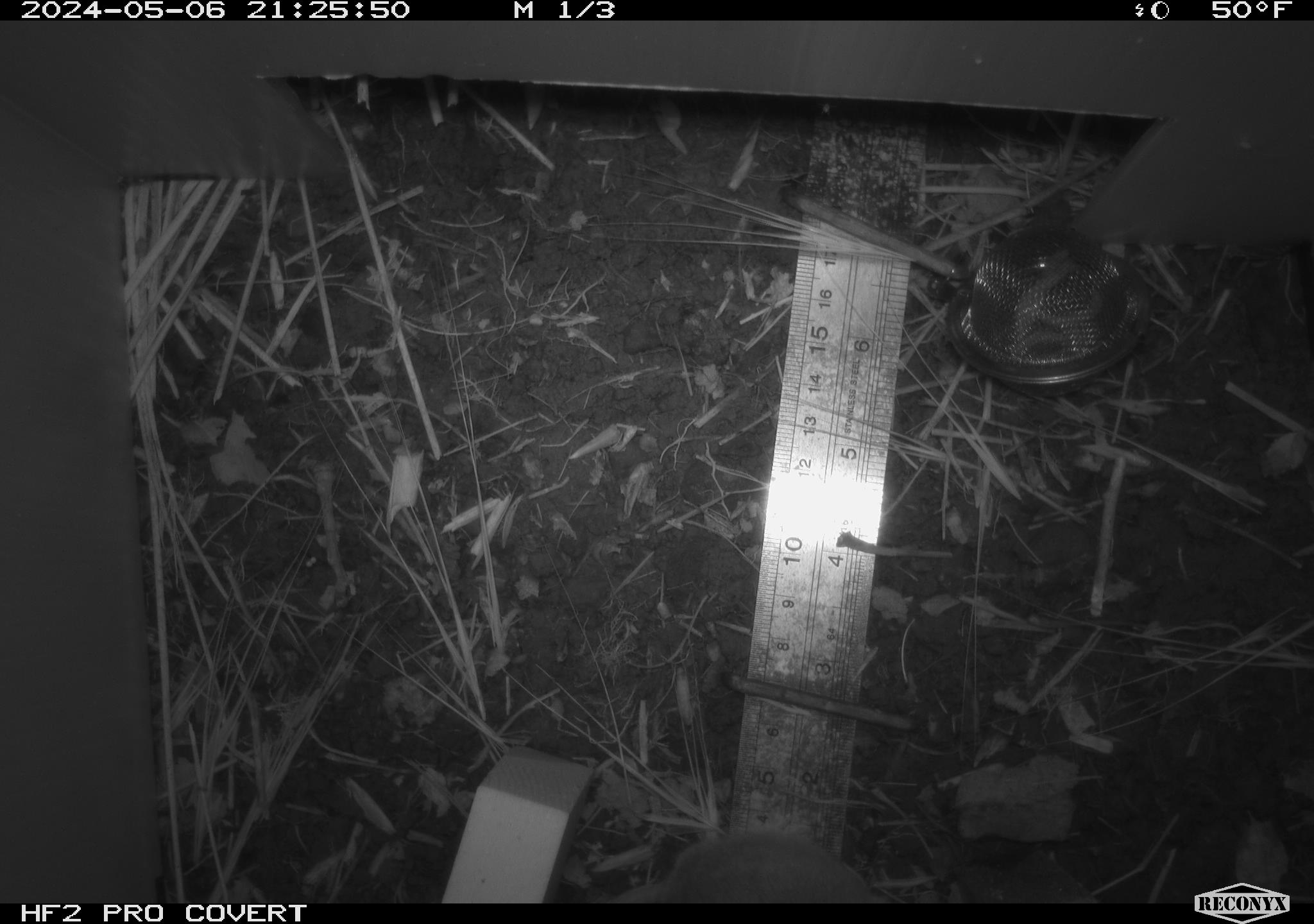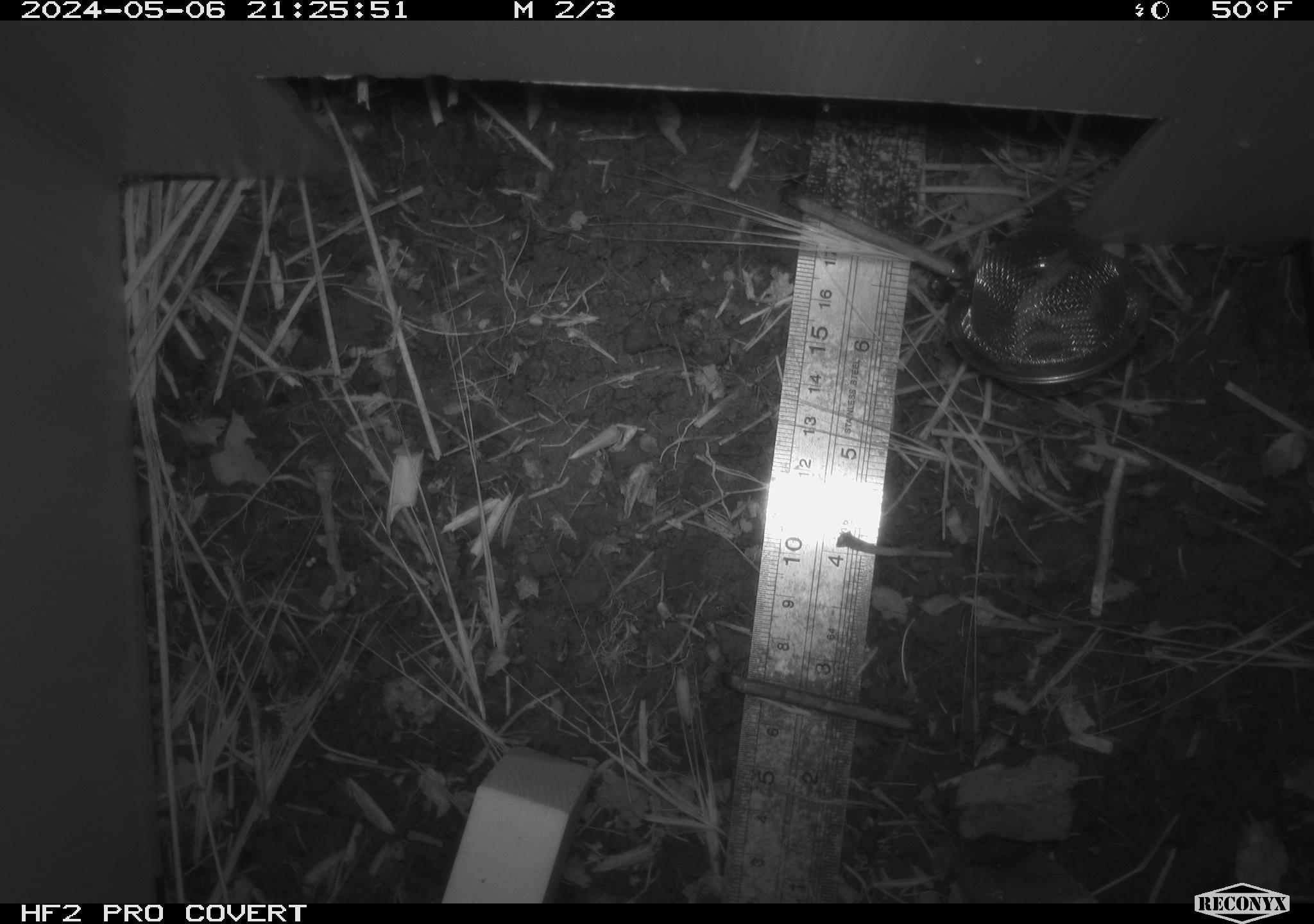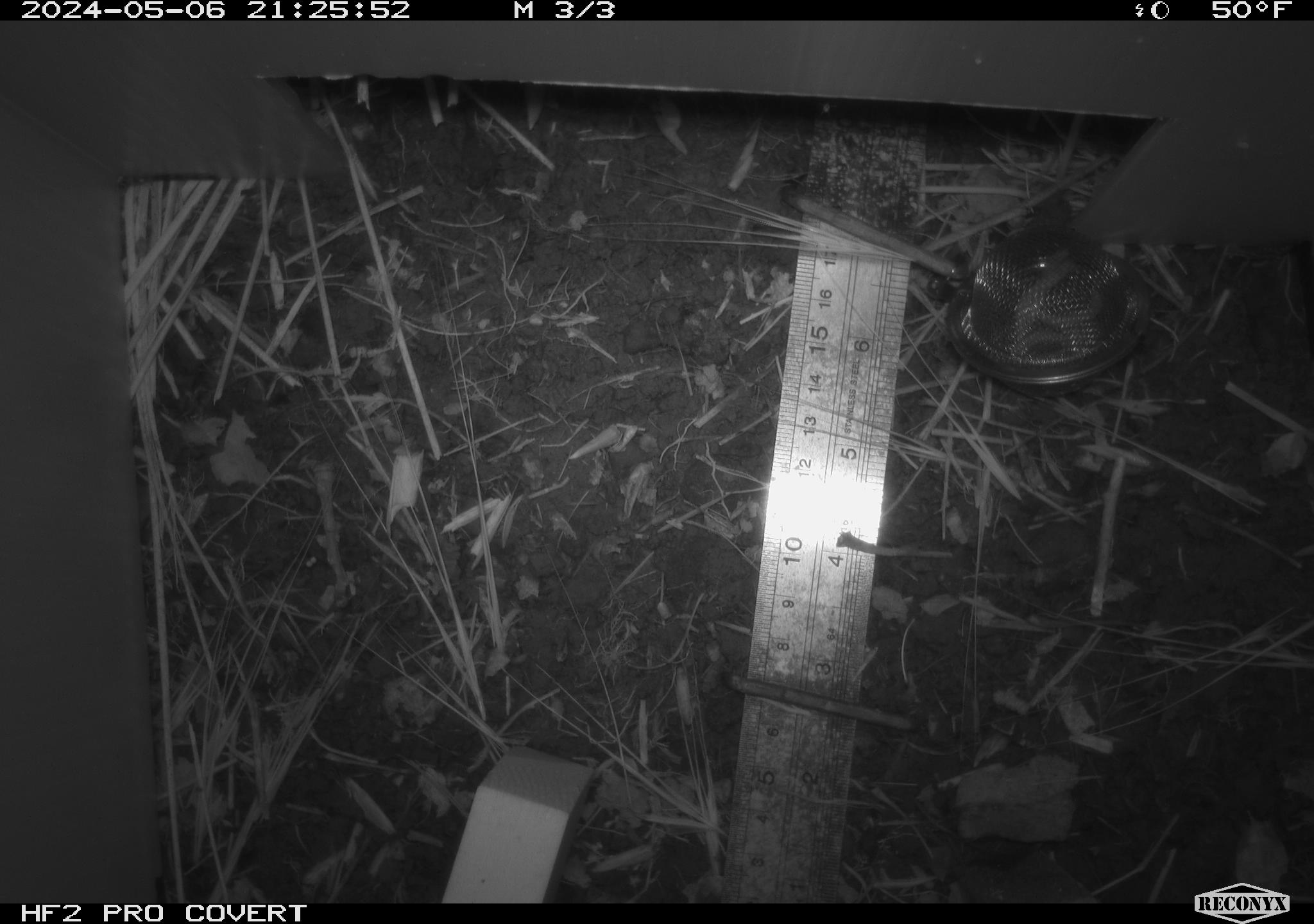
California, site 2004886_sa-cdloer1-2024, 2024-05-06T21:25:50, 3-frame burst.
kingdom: Animalia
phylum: Chordata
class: Mammalia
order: Rodentia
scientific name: Rodentia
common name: mouse species